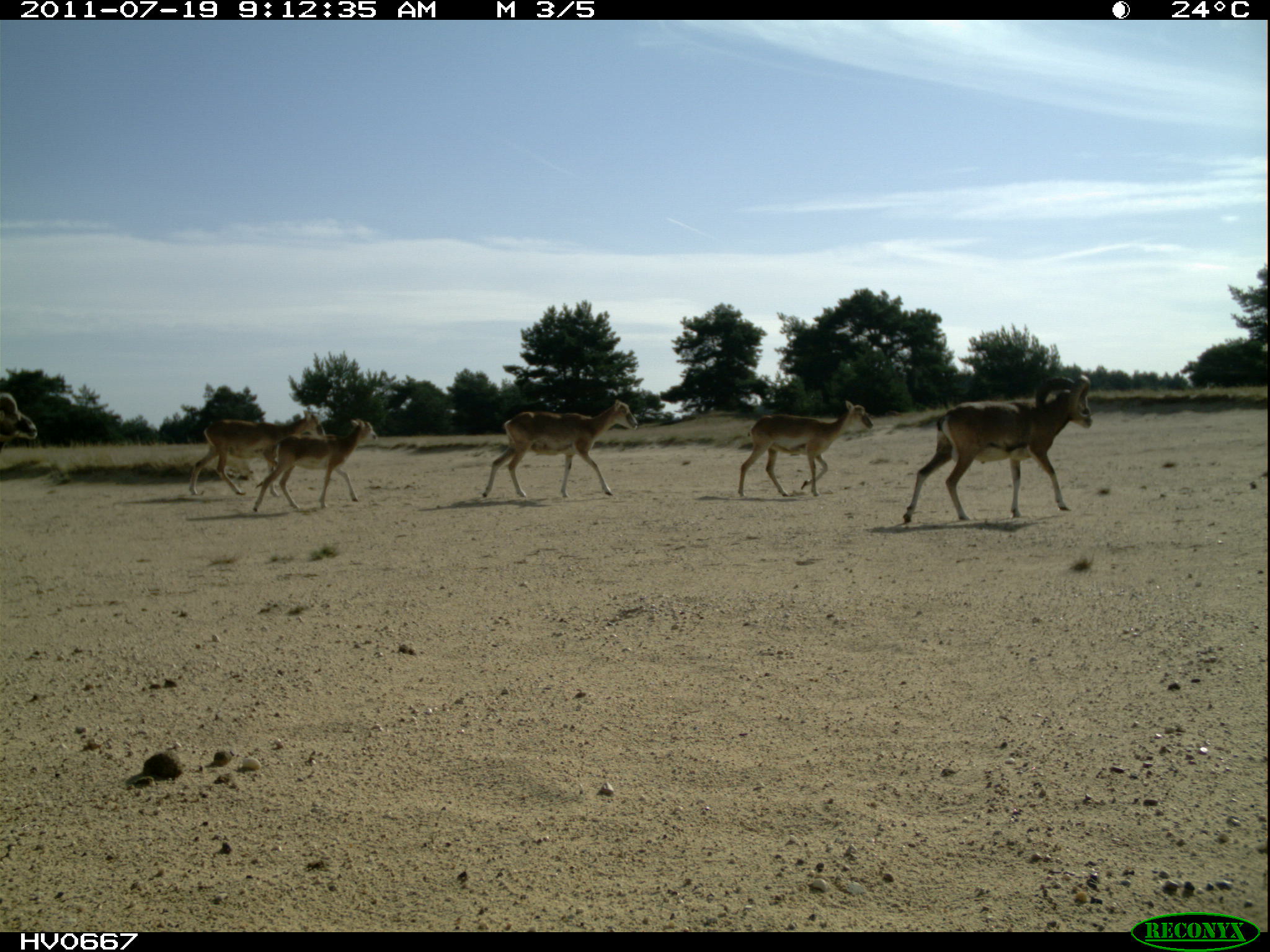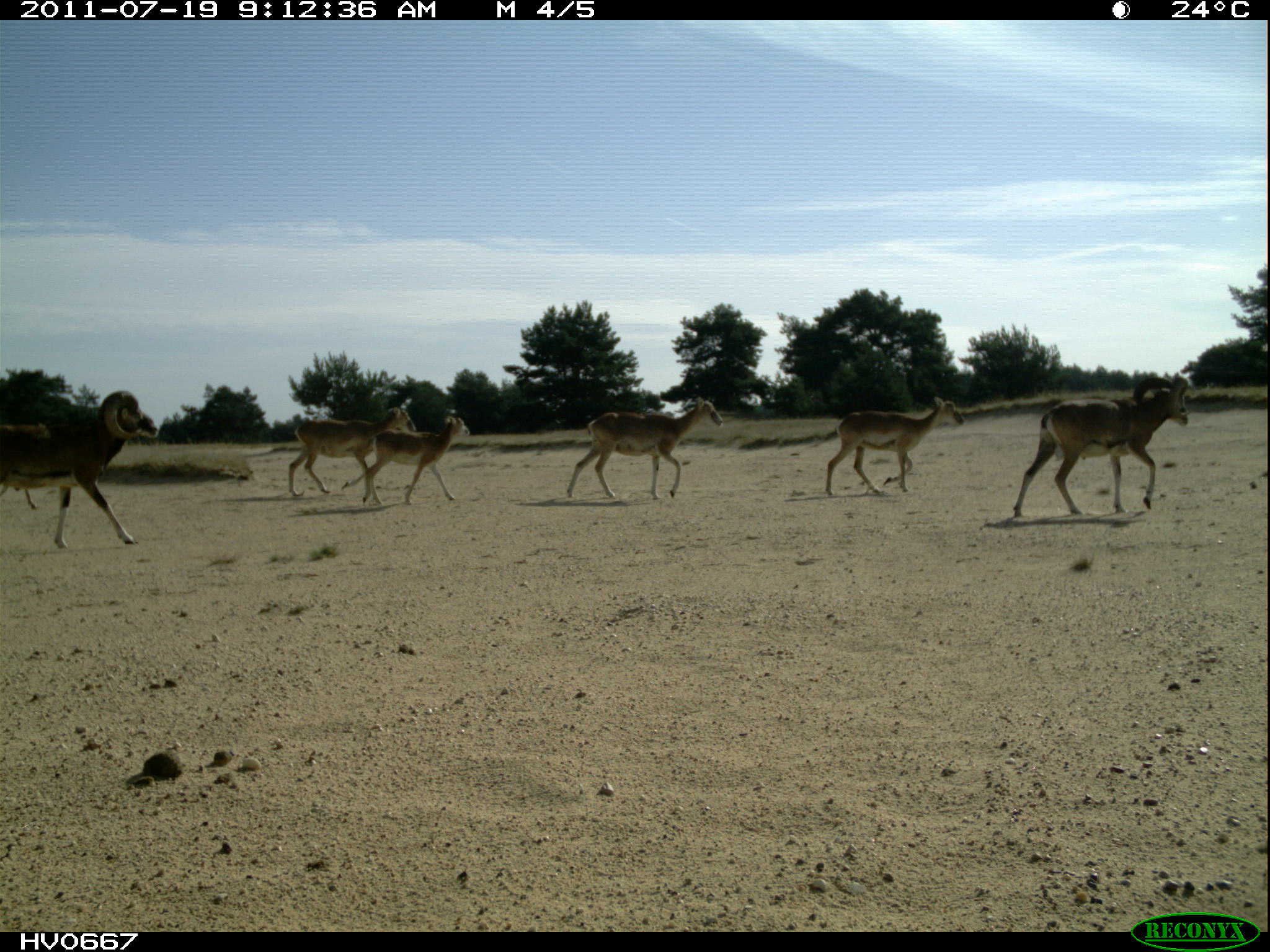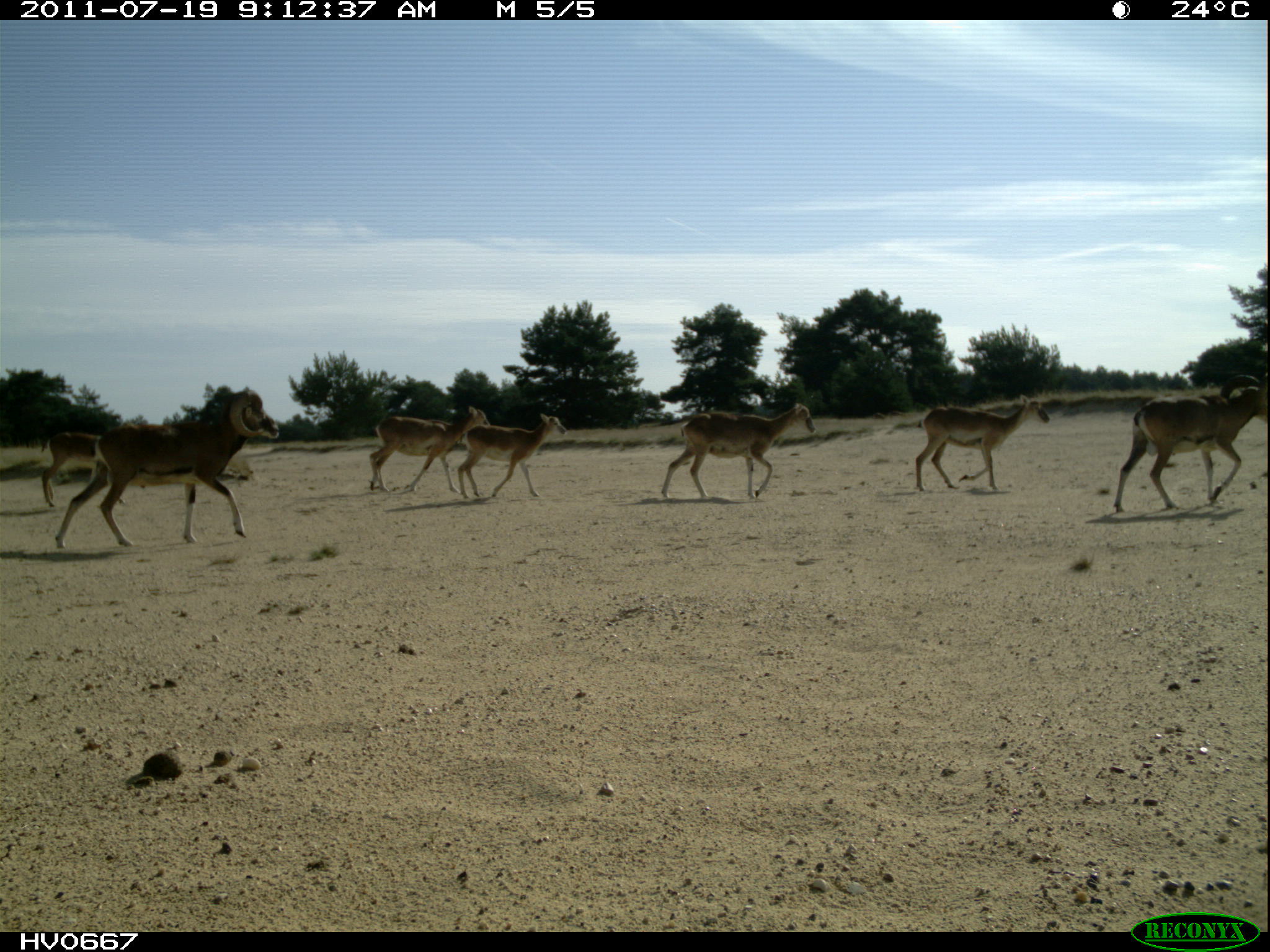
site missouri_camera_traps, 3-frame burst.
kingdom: Animalia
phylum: Chordata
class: Mammalia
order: Artiodactyla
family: Bovidae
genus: Ovis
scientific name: Ovis ammon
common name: mouflon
Mouflon (Ovis ammon). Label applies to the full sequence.